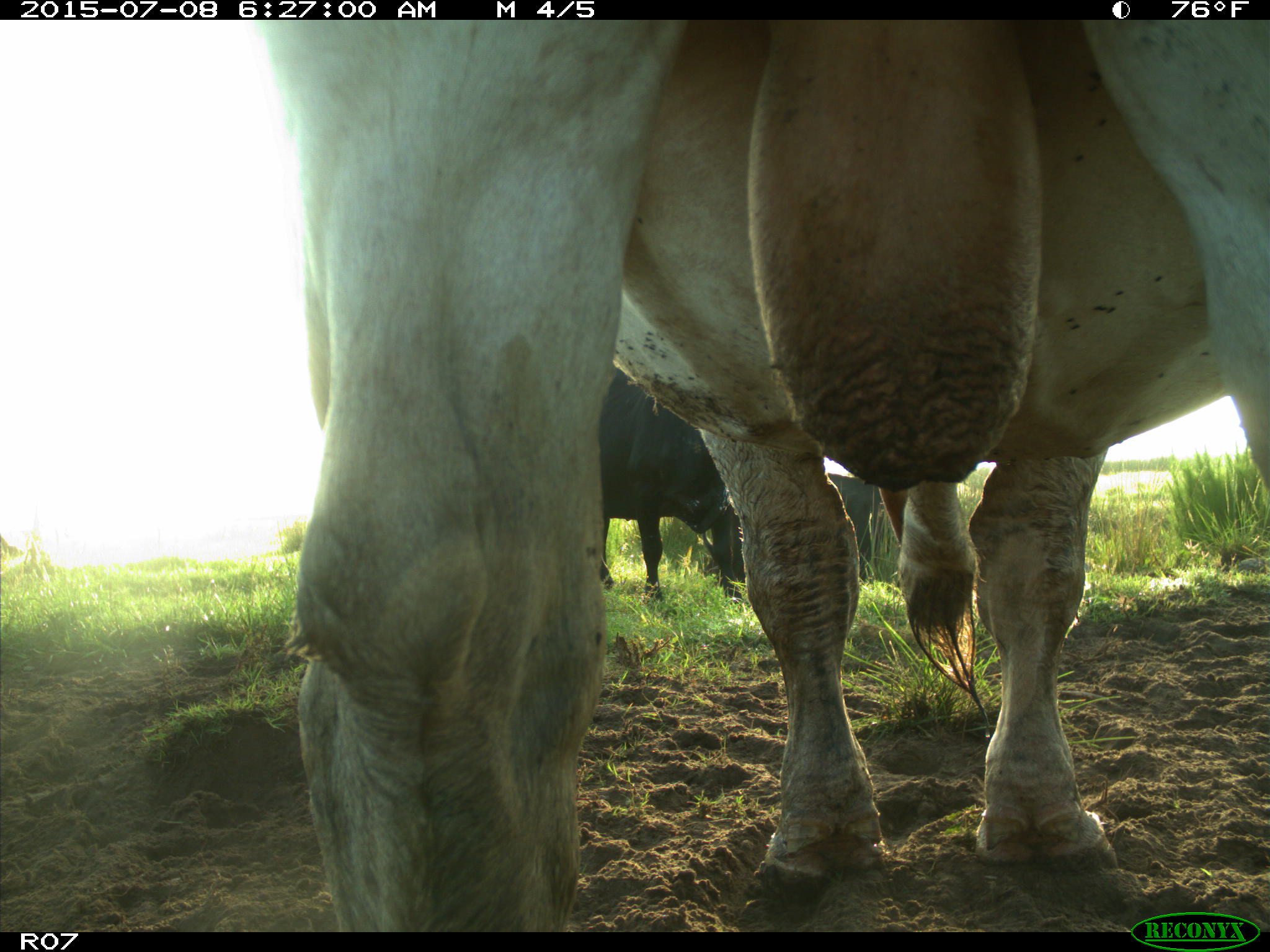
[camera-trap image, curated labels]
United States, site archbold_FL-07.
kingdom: Animalia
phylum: Chordata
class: Mammalia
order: Artiodactyla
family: Bovidae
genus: Bos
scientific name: Bos taurus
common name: domestic cow